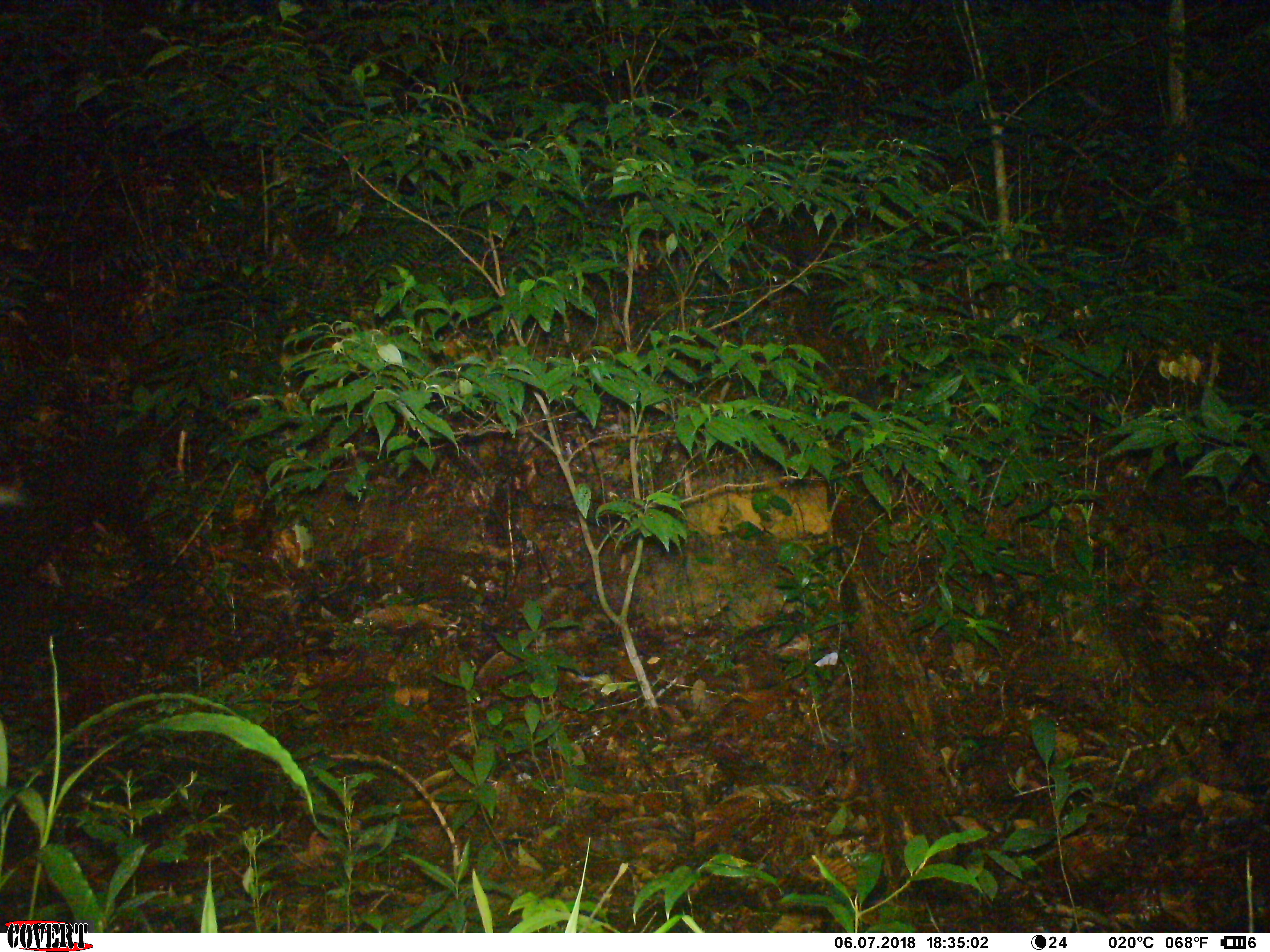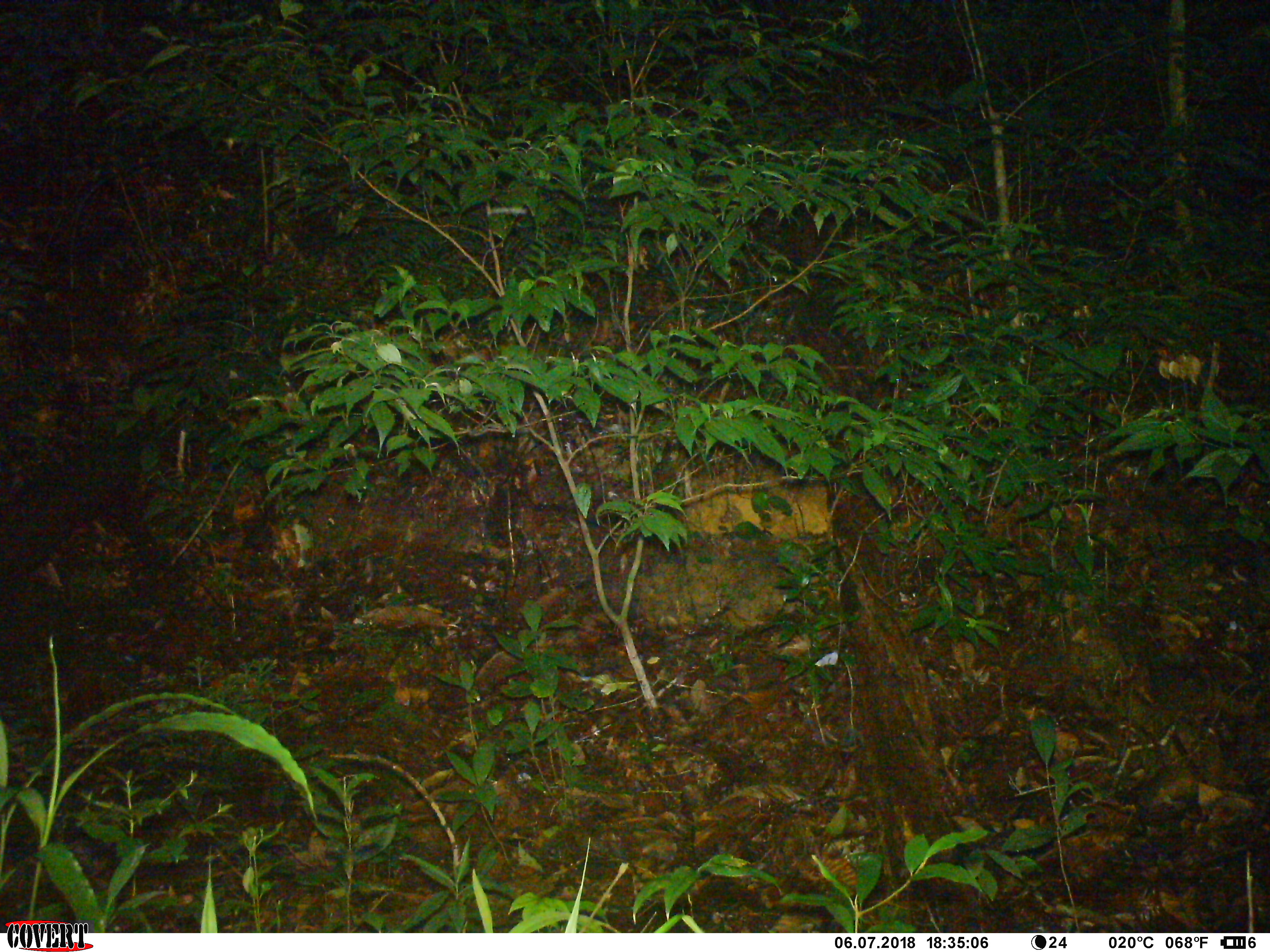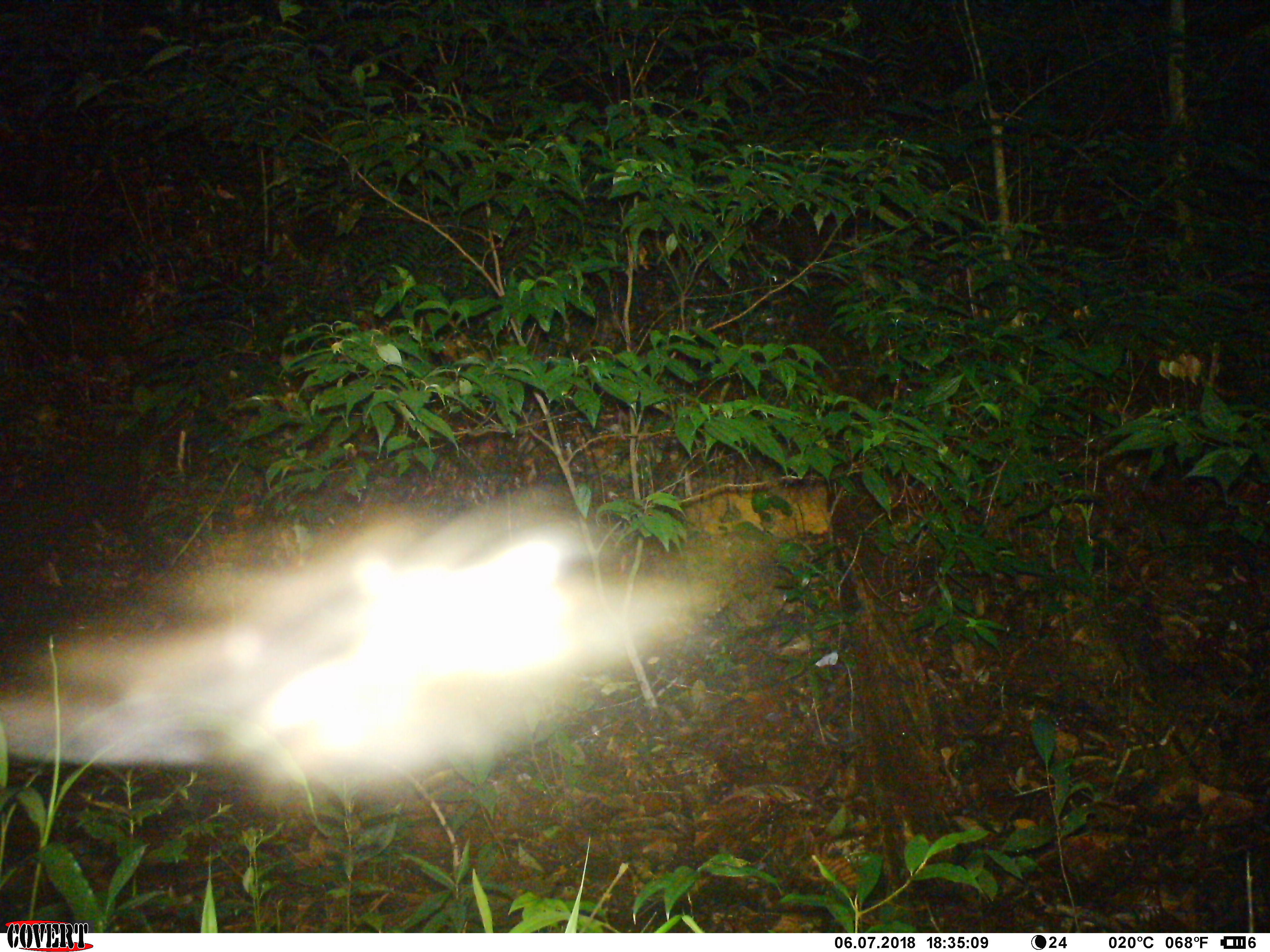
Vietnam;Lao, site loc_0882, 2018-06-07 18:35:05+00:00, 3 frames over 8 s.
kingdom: Animalia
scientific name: Animalia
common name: animal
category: unidentified animal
Unidentified animal (animal) (Animalia). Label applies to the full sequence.